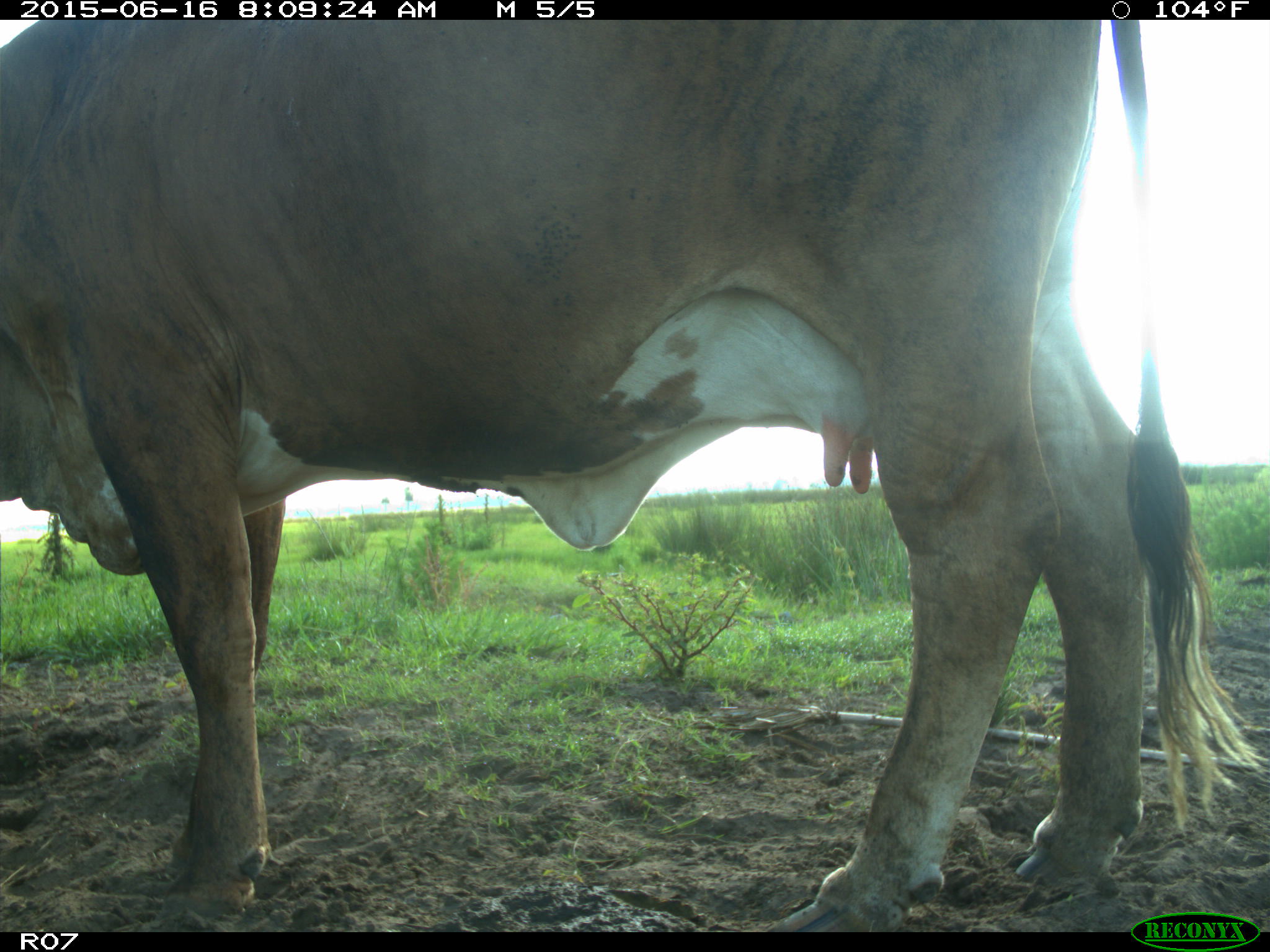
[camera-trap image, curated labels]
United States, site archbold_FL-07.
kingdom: Animalia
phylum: Chordata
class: Mammalia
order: Artiodactyla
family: Bovidae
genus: Bos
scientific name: Bos taurus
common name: domestic cow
Bos taurus (domestic cow).